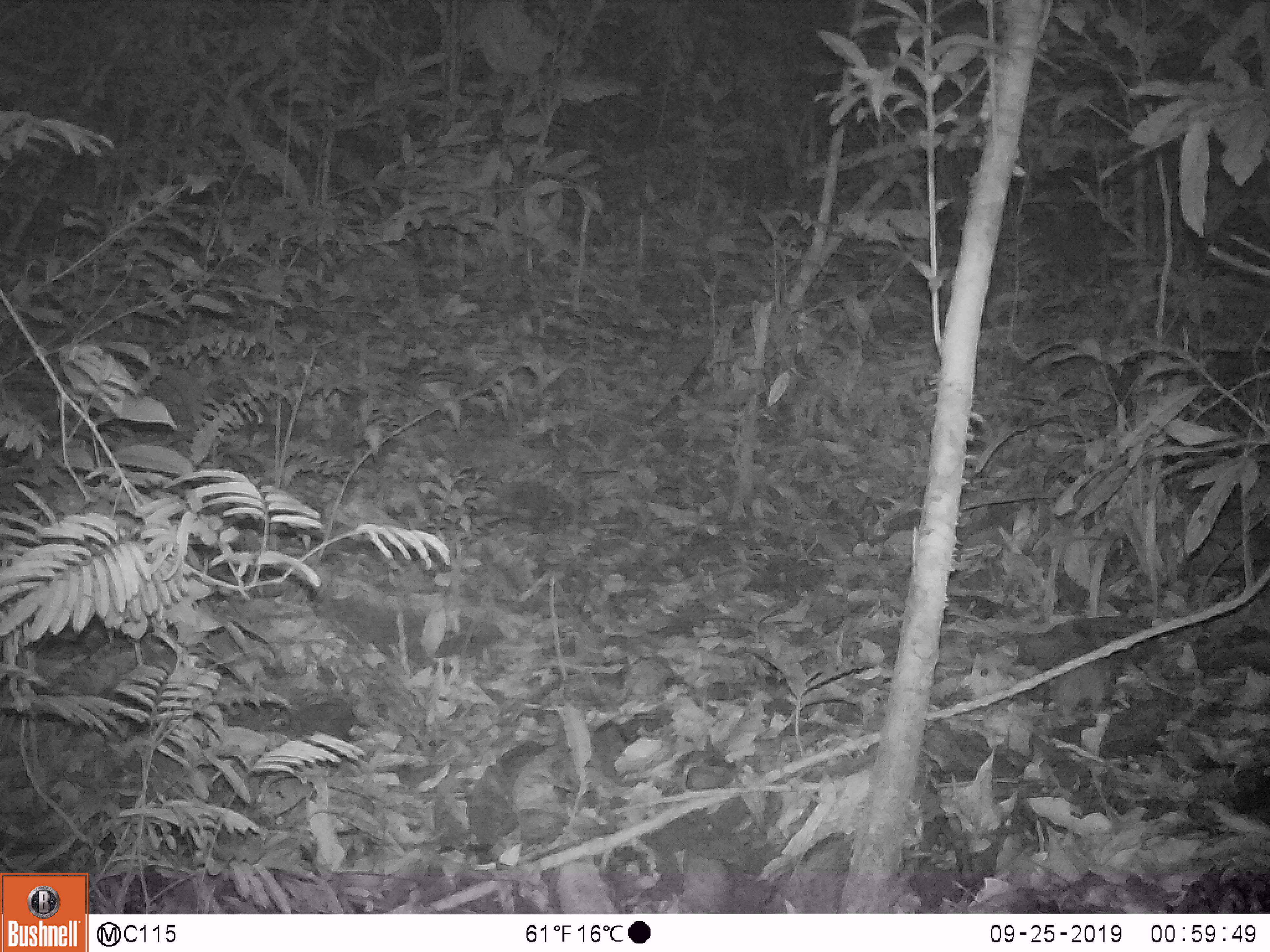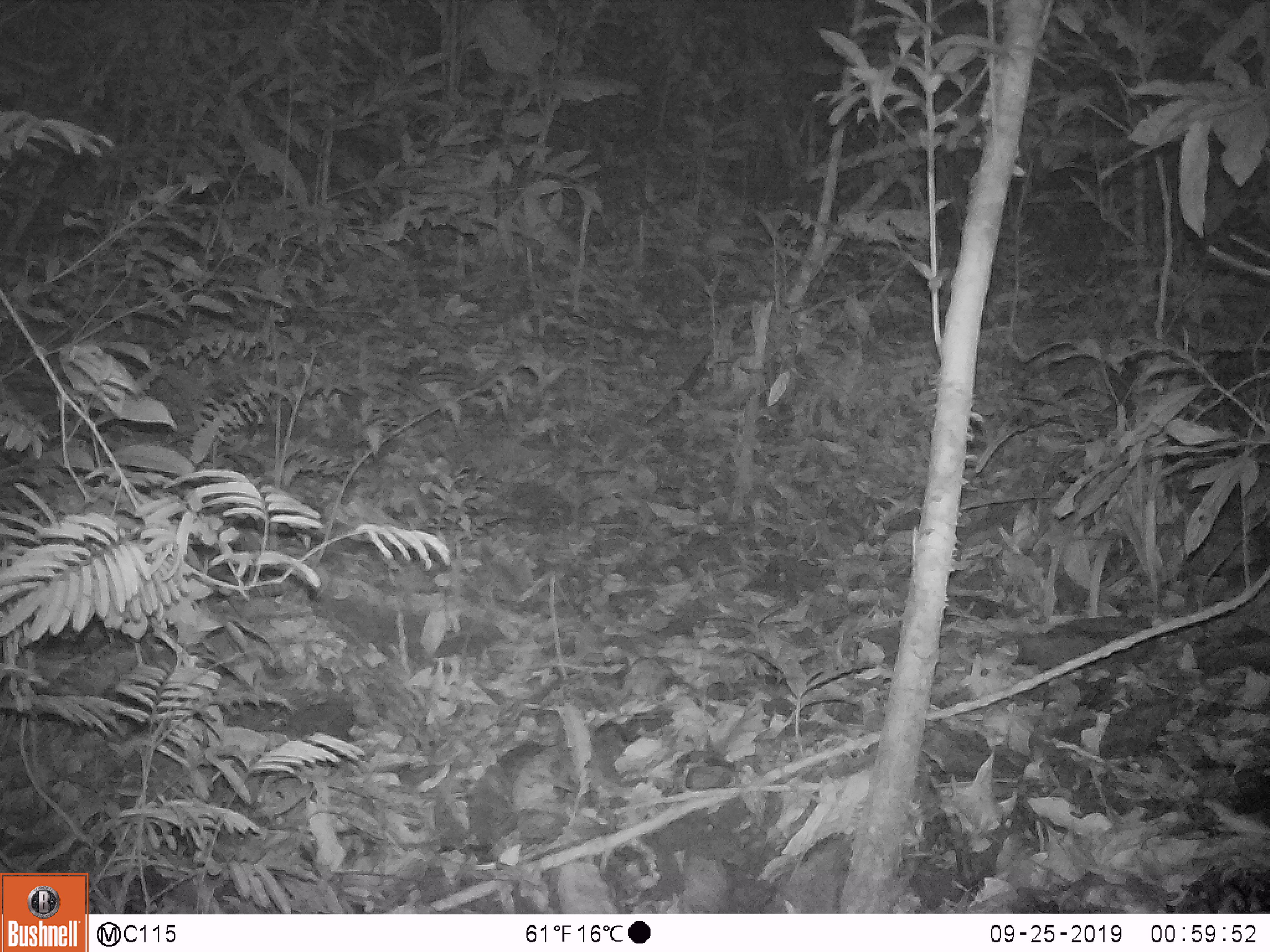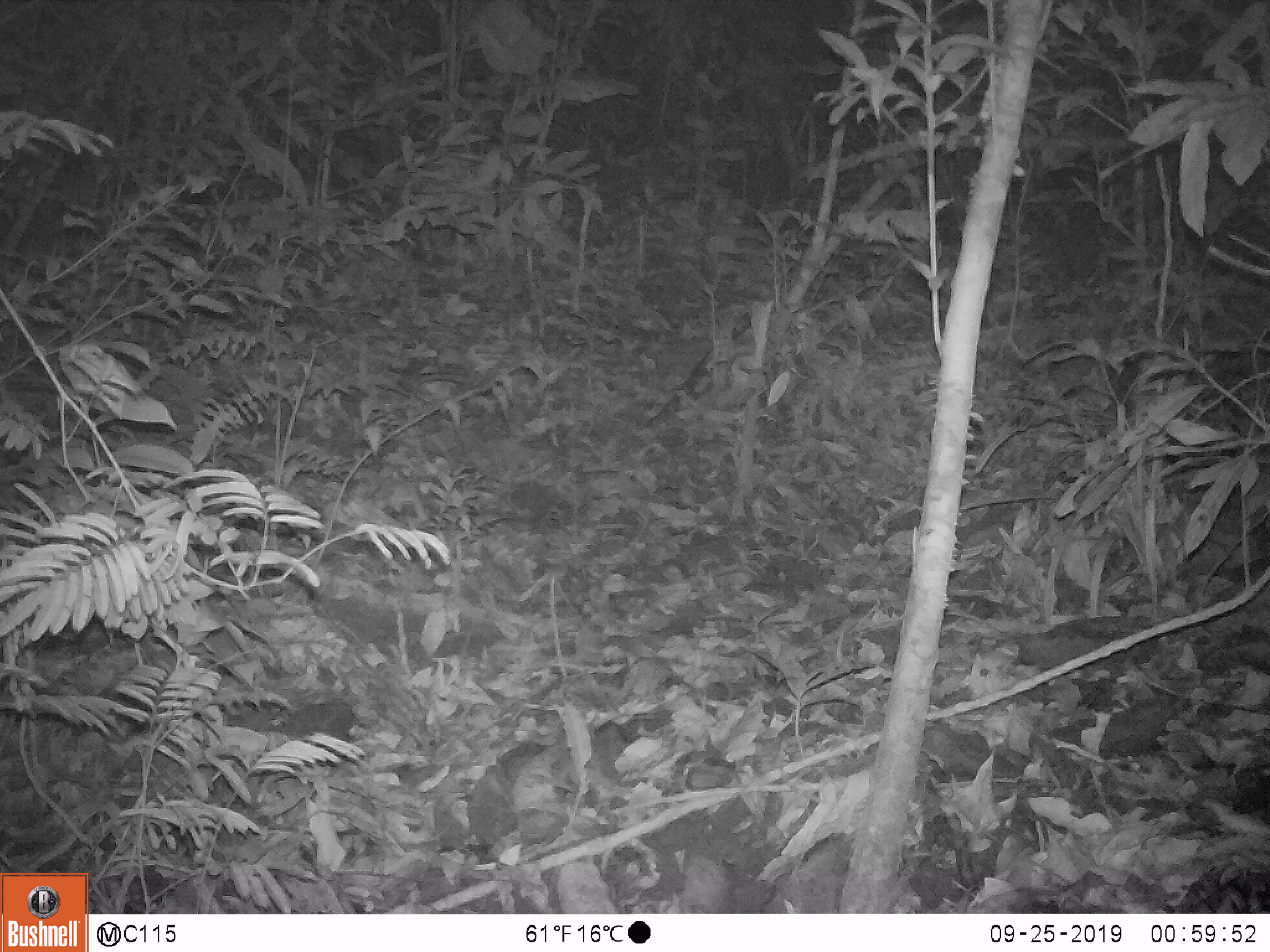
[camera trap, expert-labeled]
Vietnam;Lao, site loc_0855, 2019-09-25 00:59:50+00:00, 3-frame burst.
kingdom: Animalia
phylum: Chordata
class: Mammalia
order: Rodentia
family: Muridae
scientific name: Muridae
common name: old-world mice and rats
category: unidentified murid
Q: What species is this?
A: Unidentified murid (old-world mice and rats) (Muridae).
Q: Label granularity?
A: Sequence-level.